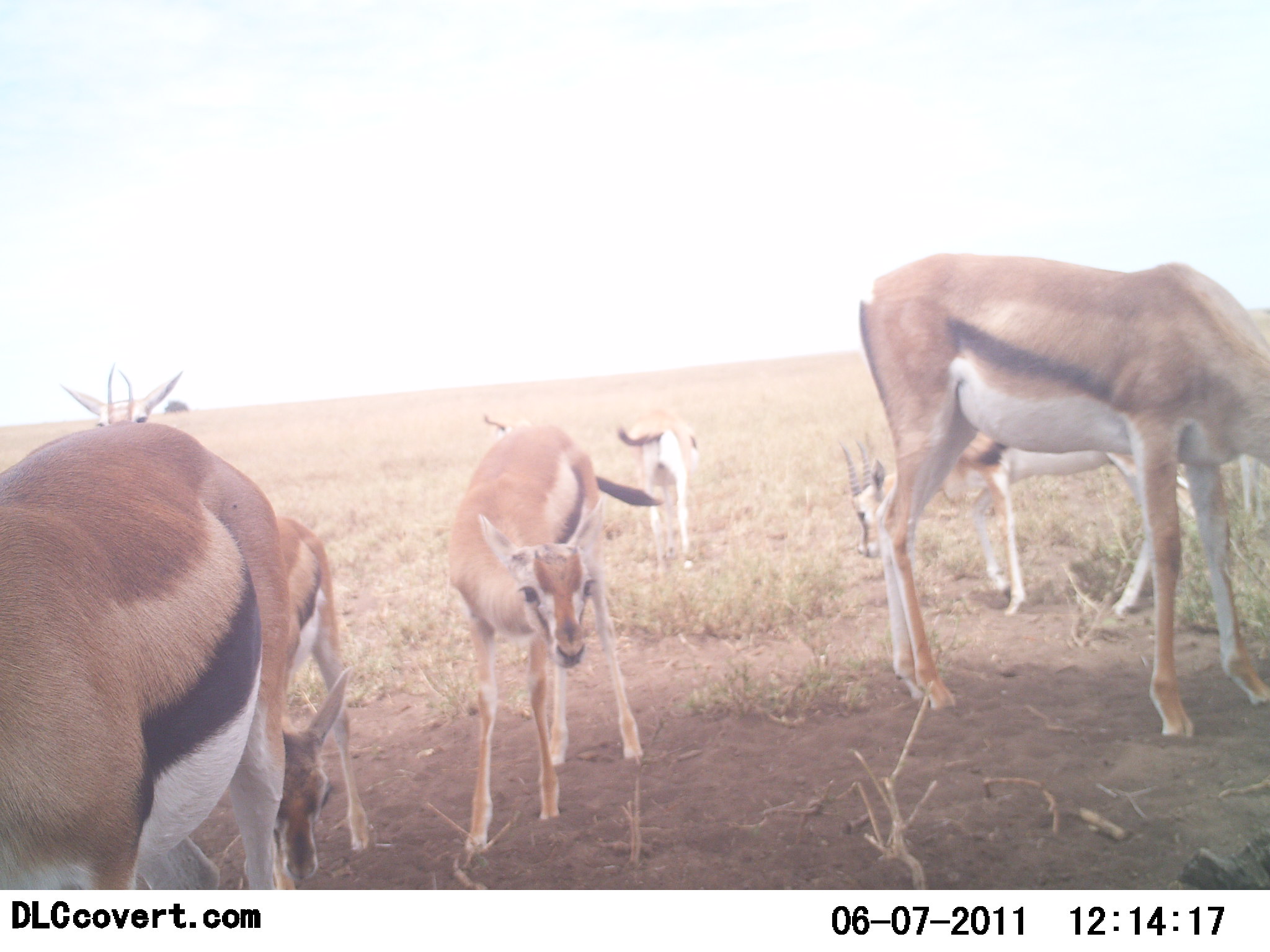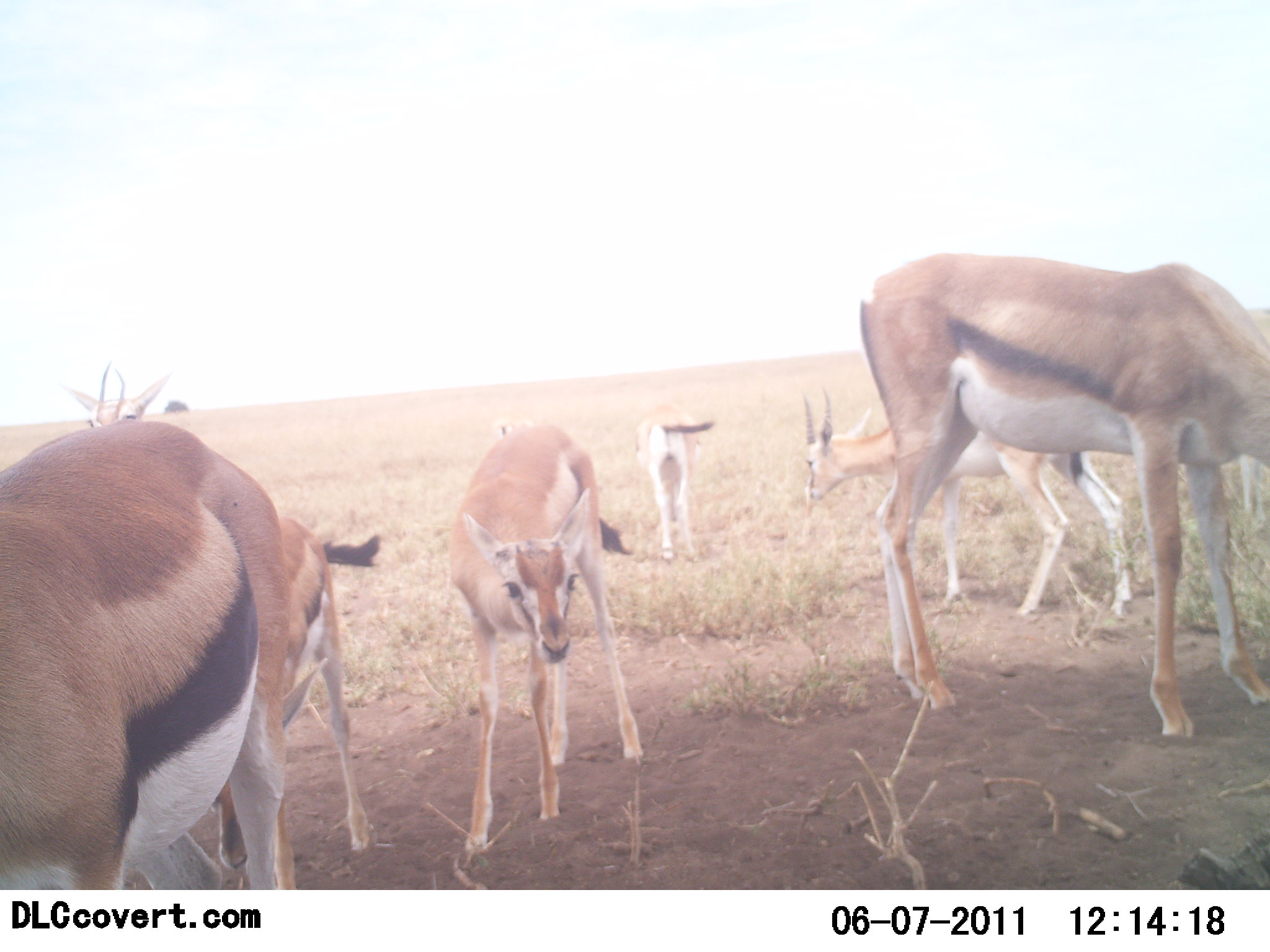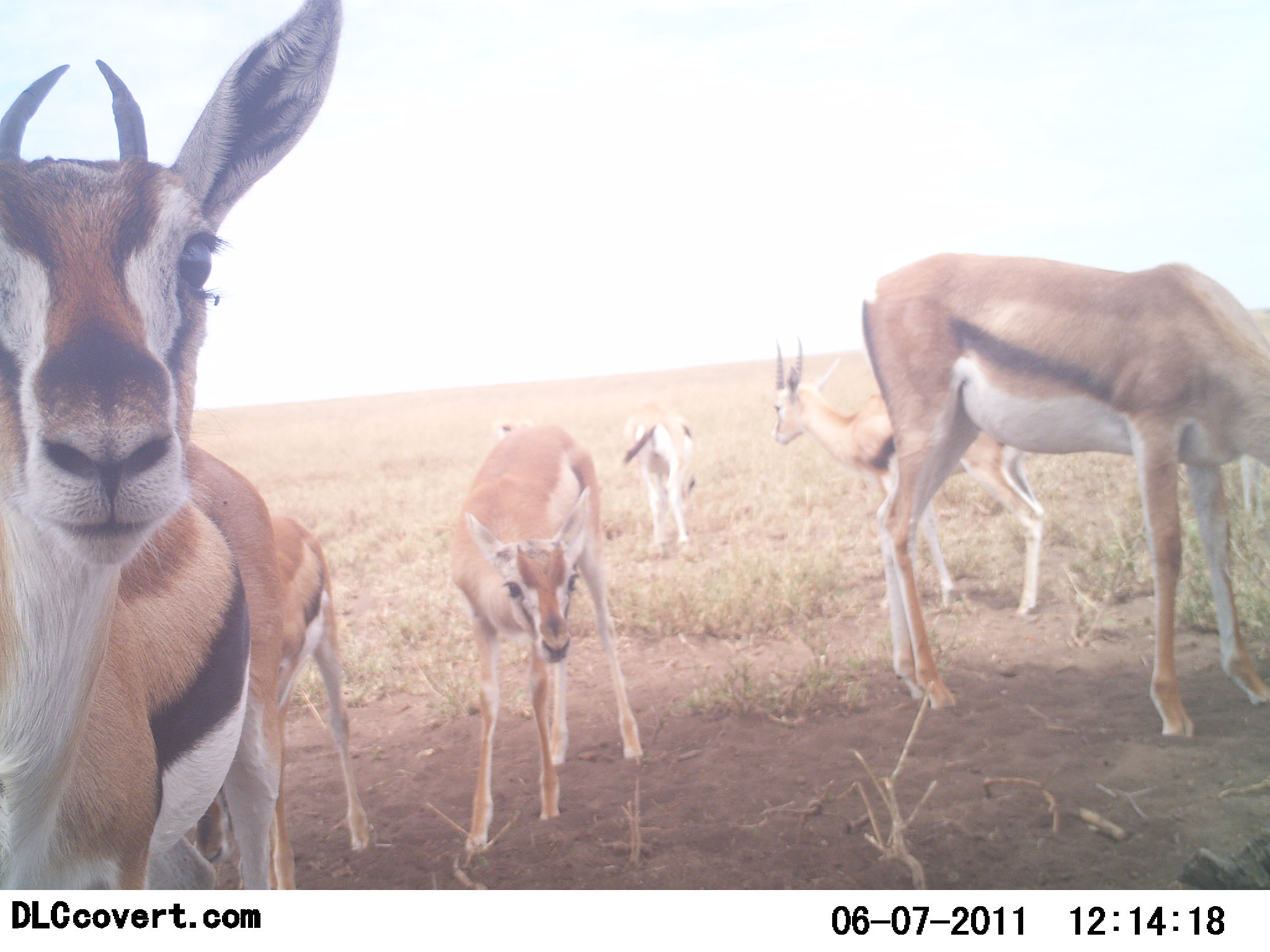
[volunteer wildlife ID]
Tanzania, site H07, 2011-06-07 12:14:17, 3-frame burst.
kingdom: Animalia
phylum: Chordata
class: Mammalia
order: Artiodactyla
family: Bovidae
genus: Eudorcas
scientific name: Eudorcas thomsonii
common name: thomson's gazelle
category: gazellethomsons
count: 6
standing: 83%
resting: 0%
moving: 8%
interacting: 25%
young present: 8%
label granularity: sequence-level